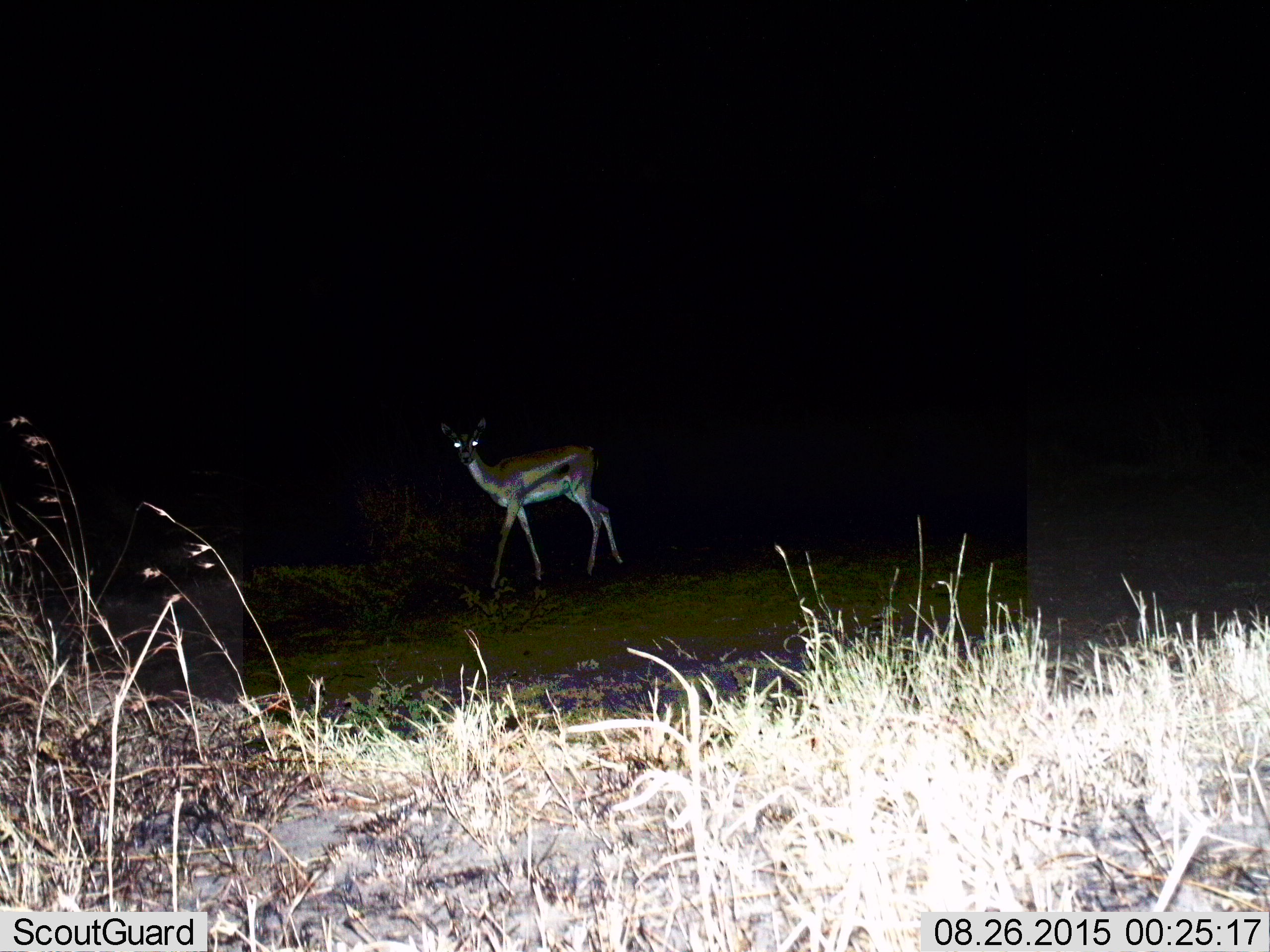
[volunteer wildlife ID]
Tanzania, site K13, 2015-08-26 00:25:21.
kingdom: Animalia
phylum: Chordata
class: Mammalia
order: Artiodactyla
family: Bovidae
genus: Eudorcas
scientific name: Eudorcas thomsonii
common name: thomson's gazelle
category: gazellethomsons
Gazellethomsons (thomson's gazelle) (Eudorcas thomsonii), count 1. Behavior (volunteer vote fractions): standing 100%, resting 0%, moving 0%, interacting 0%. Young present (vote fraction): 0%. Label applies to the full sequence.